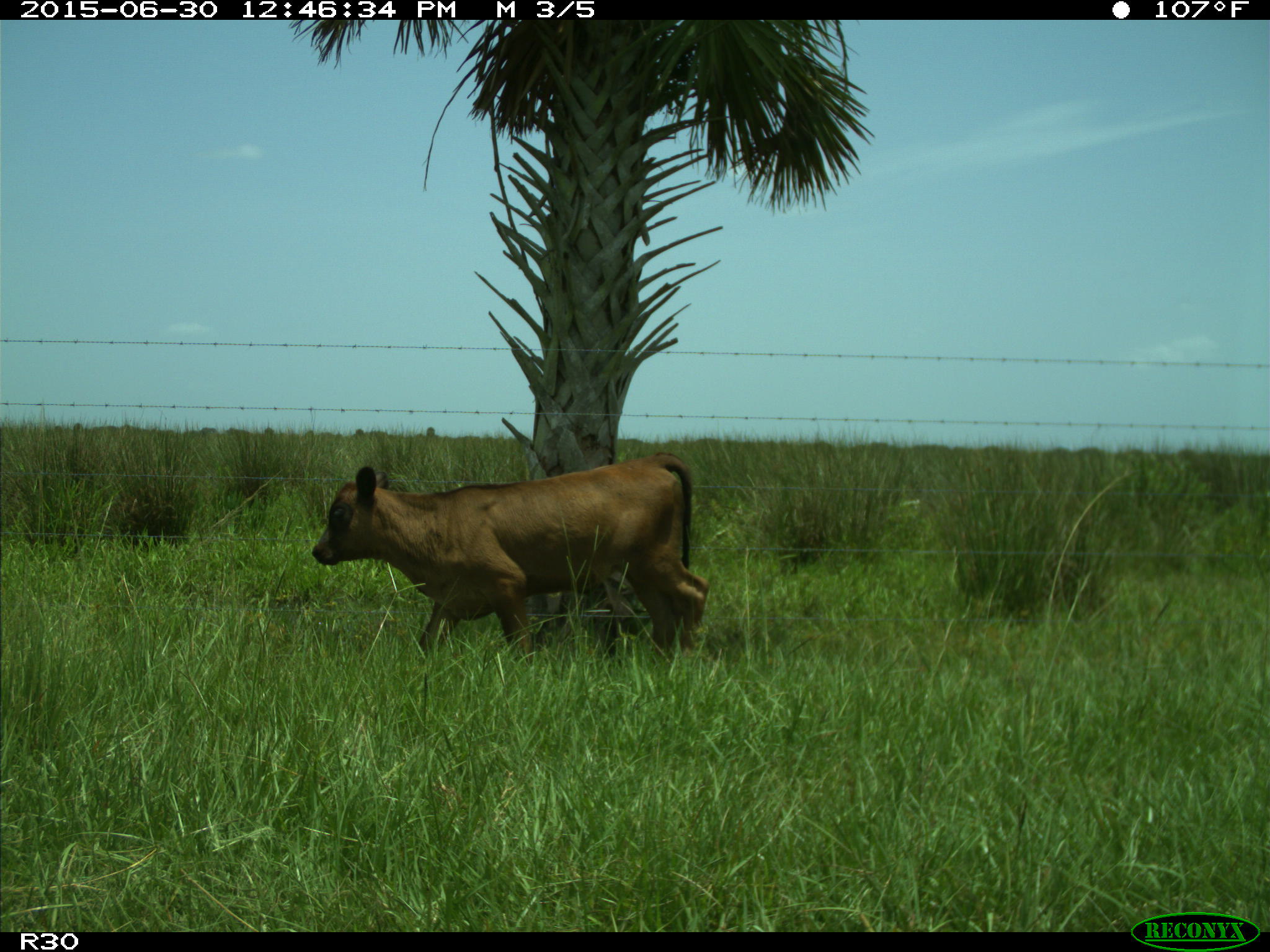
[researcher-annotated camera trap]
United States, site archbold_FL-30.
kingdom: Animalia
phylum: Chordata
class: Mammalia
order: Artiodactyla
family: Bovidae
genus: Bos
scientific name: Bos taurus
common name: domestic cow